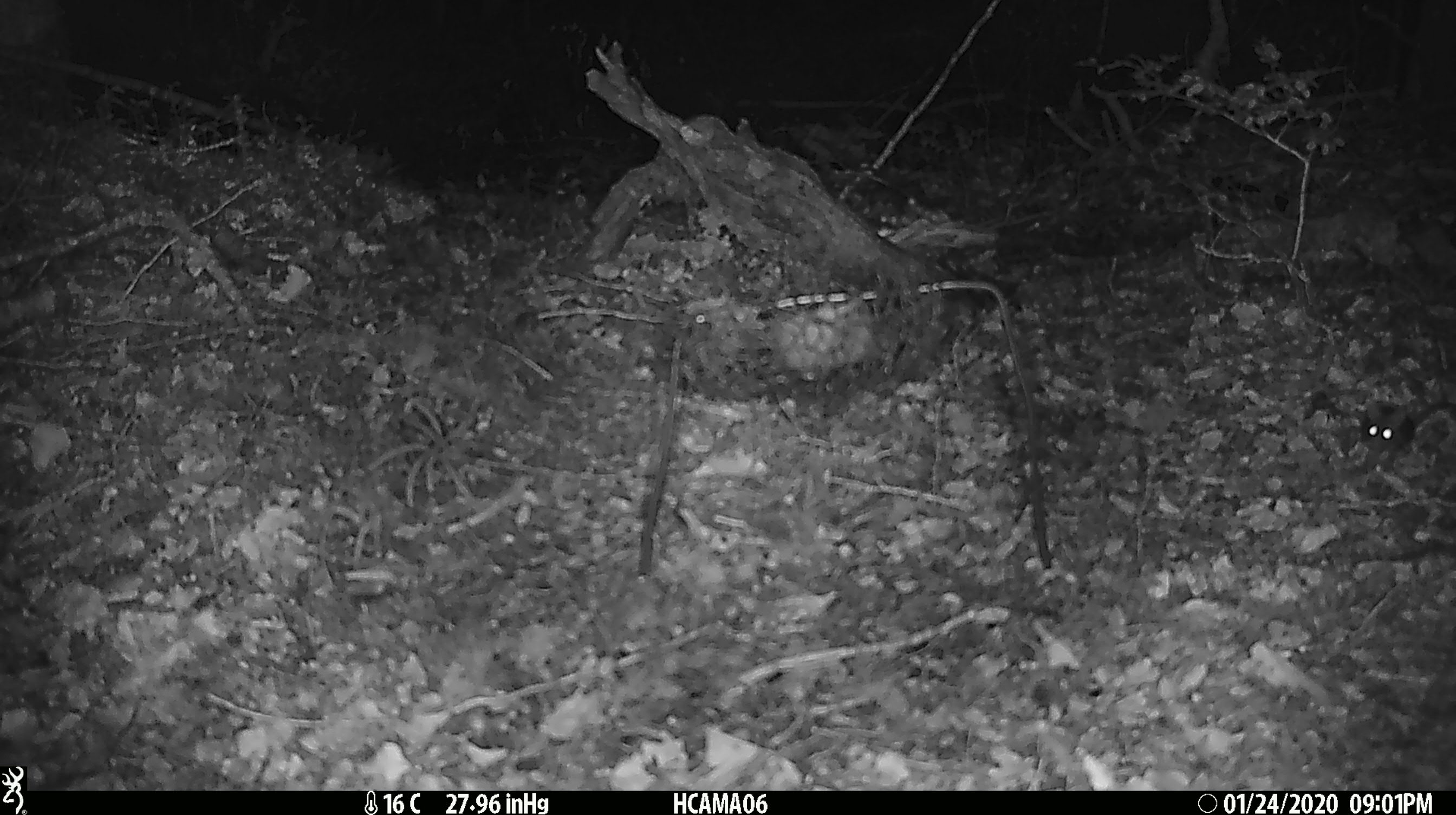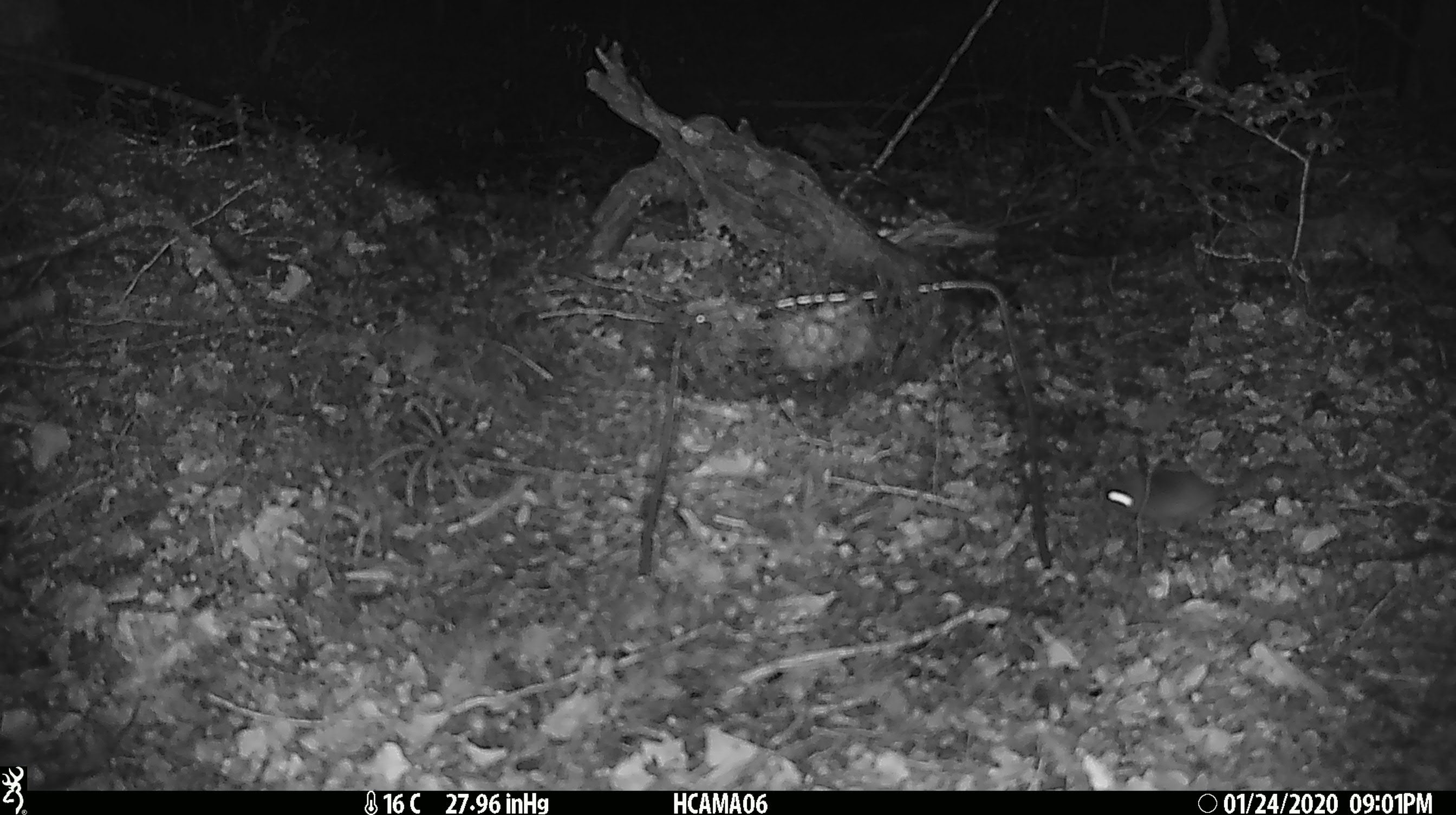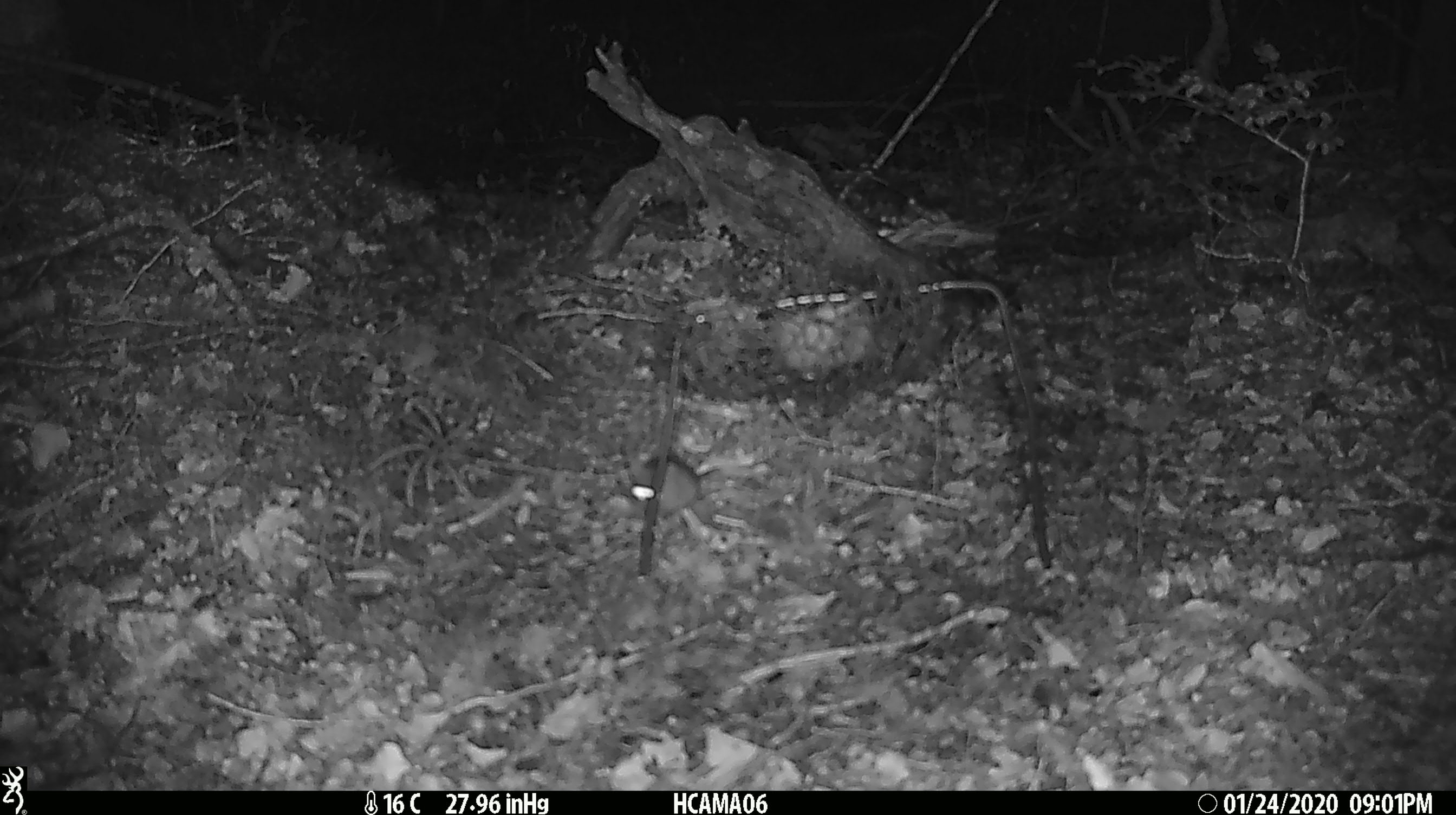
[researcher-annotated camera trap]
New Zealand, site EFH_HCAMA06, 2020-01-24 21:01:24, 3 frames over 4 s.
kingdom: Animalia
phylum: Chordata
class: Mammalia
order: Rodentia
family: Muridae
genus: Mus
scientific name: Mus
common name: mouse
Mouse (Mus).